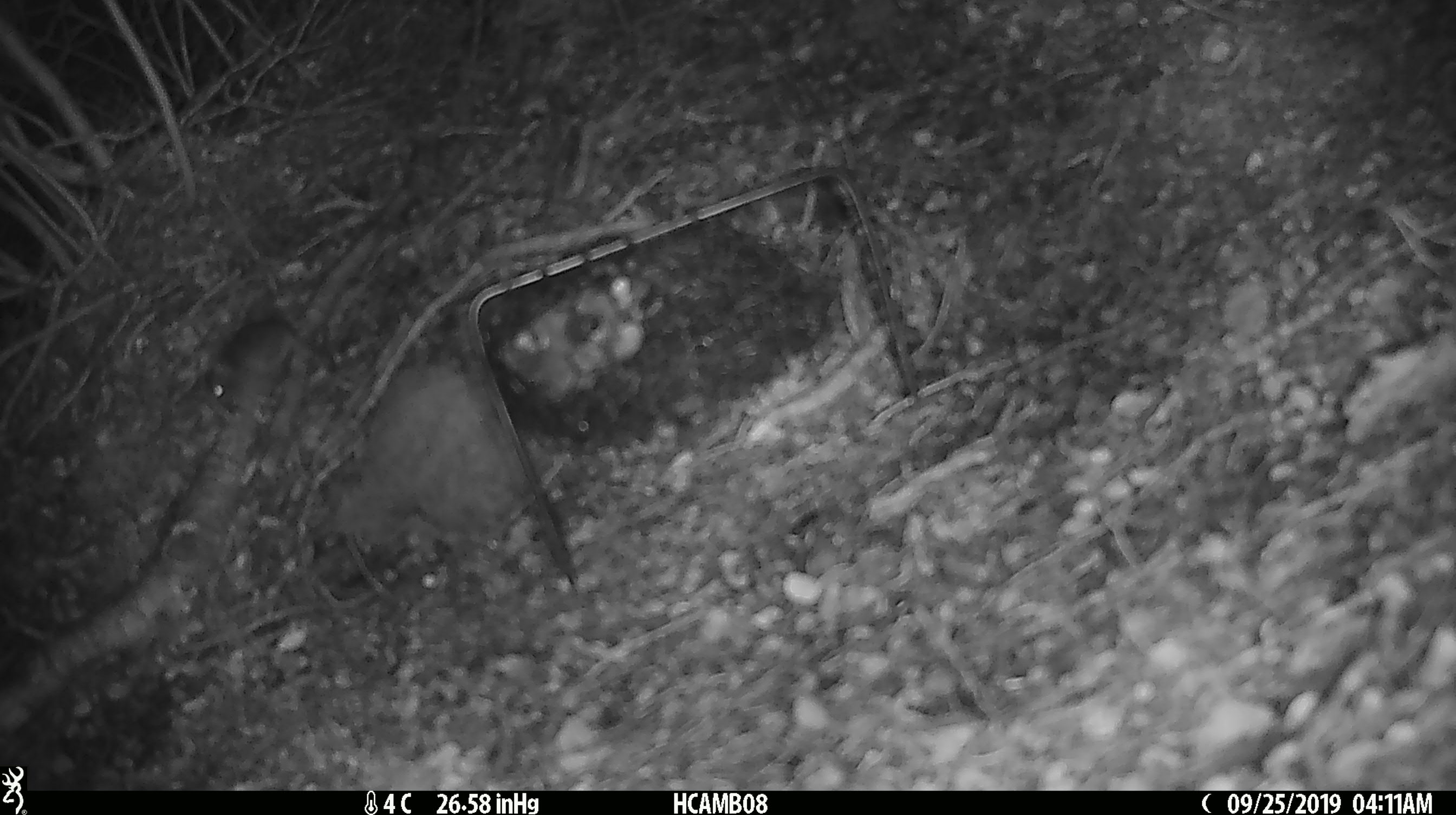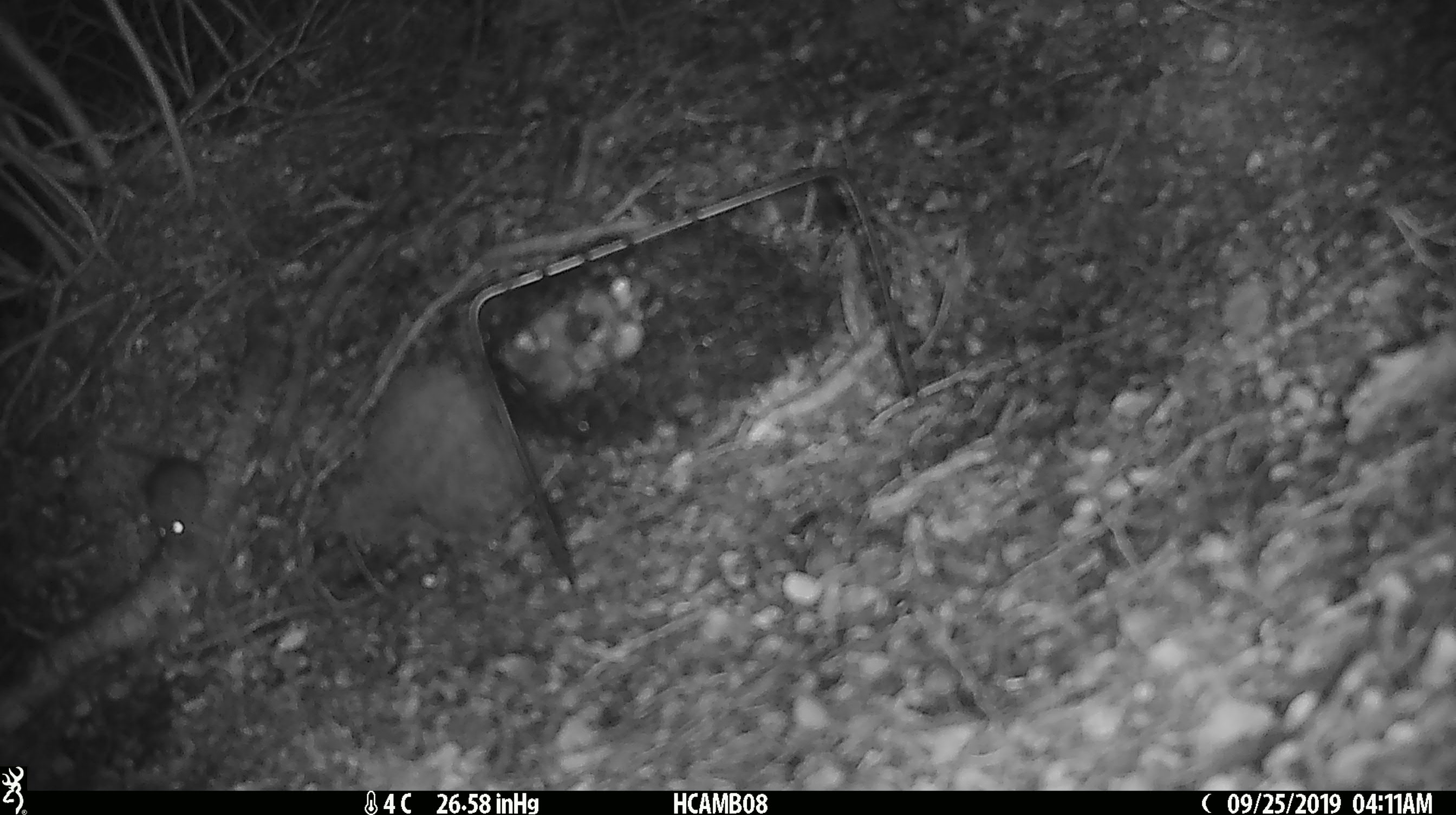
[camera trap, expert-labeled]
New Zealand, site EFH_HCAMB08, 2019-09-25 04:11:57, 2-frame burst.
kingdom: Animalia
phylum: Chordata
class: Mammalia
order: Rodentia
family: Muridae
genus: Mus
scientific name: Mus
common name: mouse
Mouse (Mus).